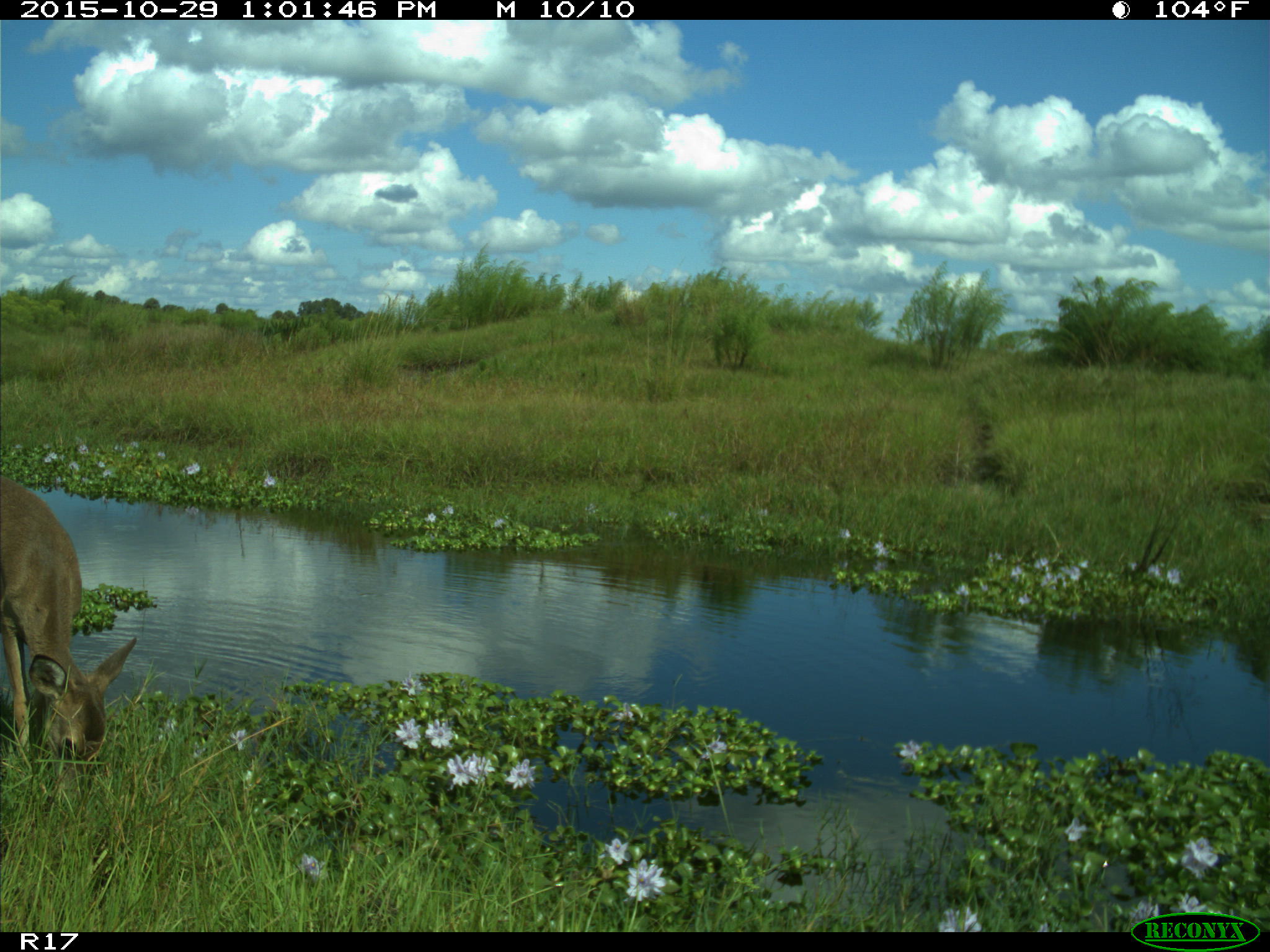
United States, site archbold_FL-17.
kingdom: Animalia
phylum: Chordata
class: Mammalia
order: Artiodactyla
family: Cervidae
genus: Odocoileus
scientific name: Odocoileus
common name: deer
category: unidentified deer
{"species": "unidentified deer (deer) (Odocoileus)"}